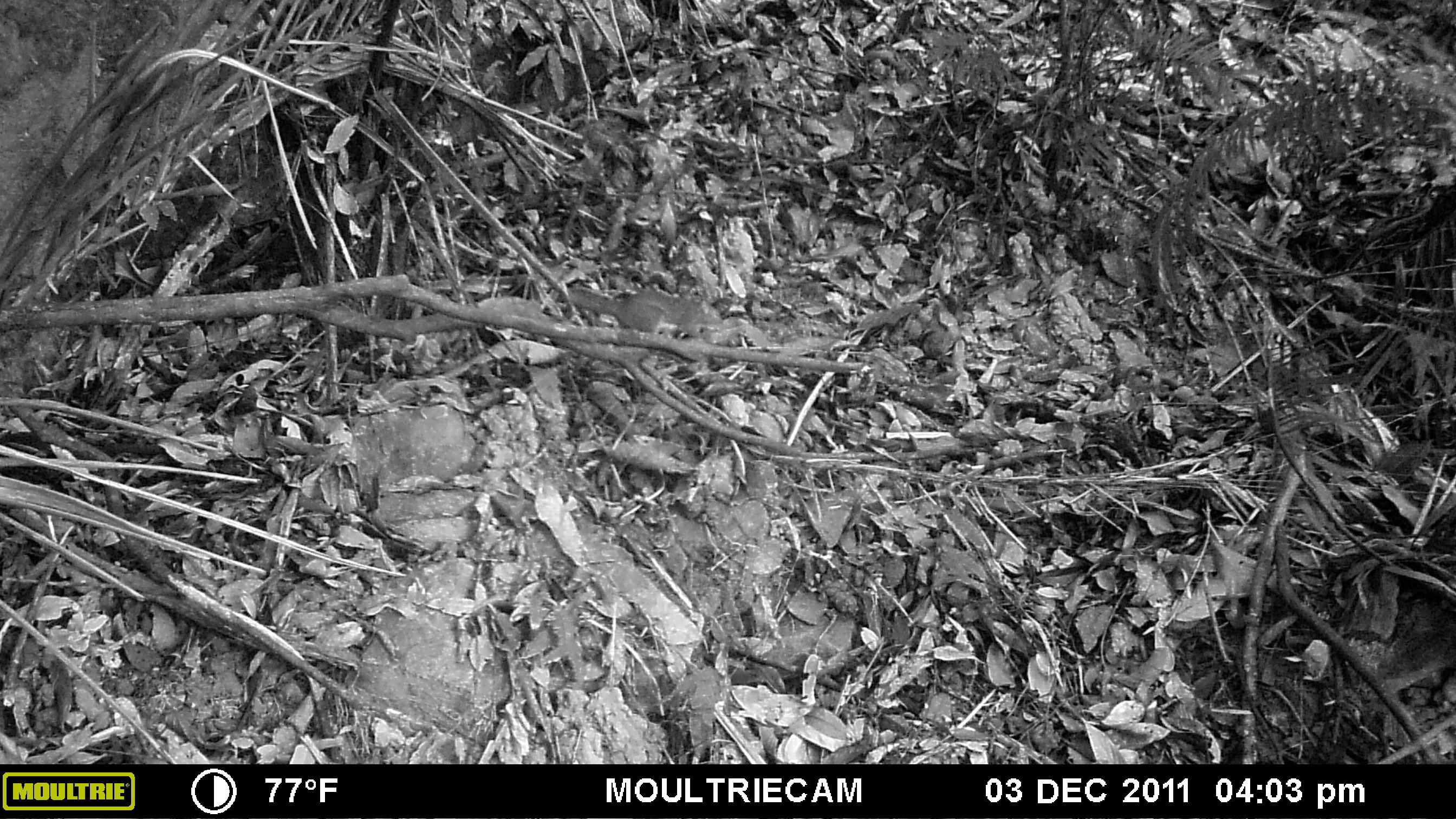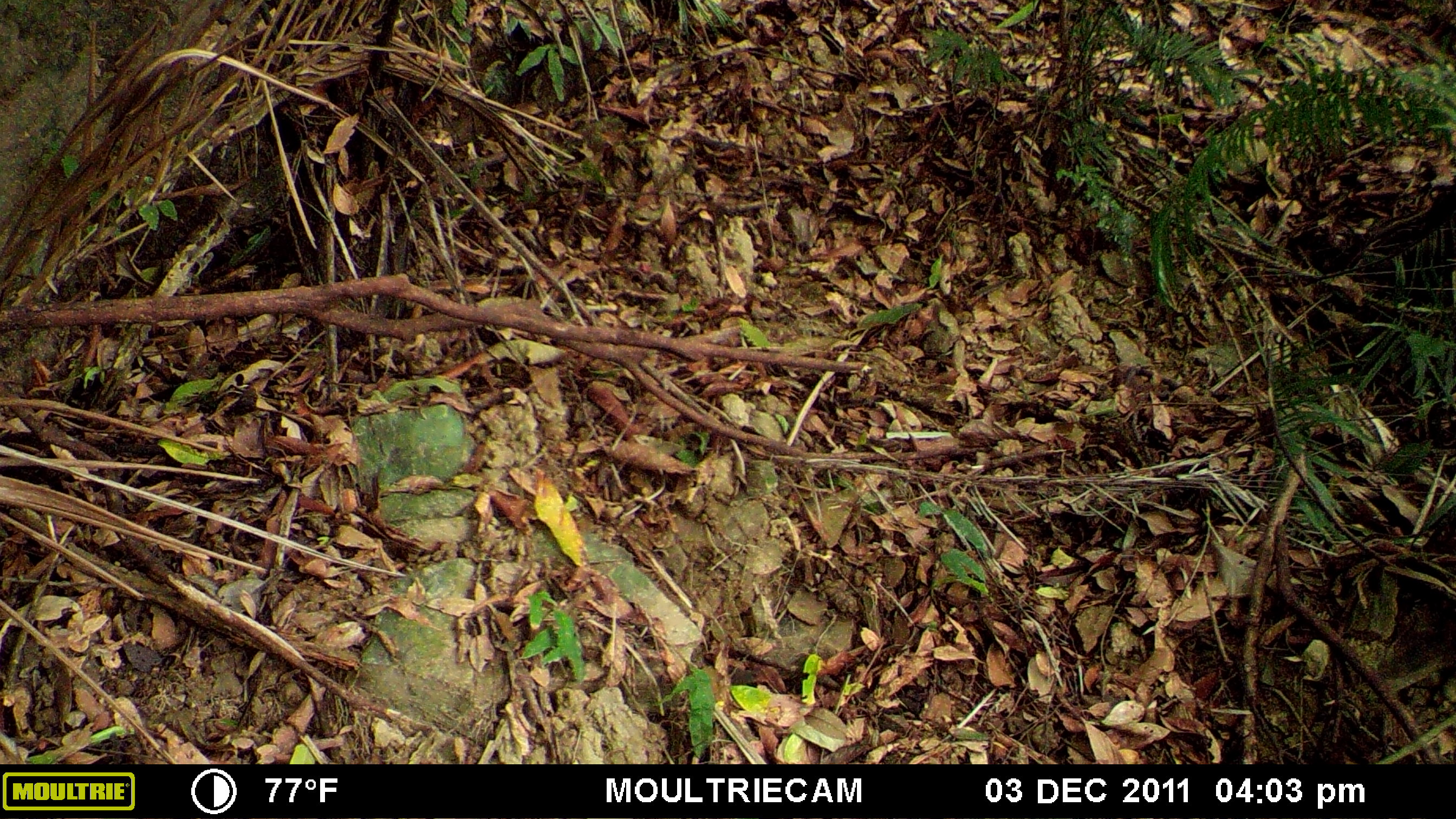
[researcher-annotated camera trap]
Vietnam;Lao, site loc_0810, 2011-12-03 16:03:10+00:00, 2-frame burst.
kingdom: Animalia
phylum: Chordata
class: Mammalia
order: Rodentia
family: Sciuridae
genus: Dremomys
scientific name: Dremomys rufigenis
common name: red-cheeked squirrel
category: red cheeked squirrel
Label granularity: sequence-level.